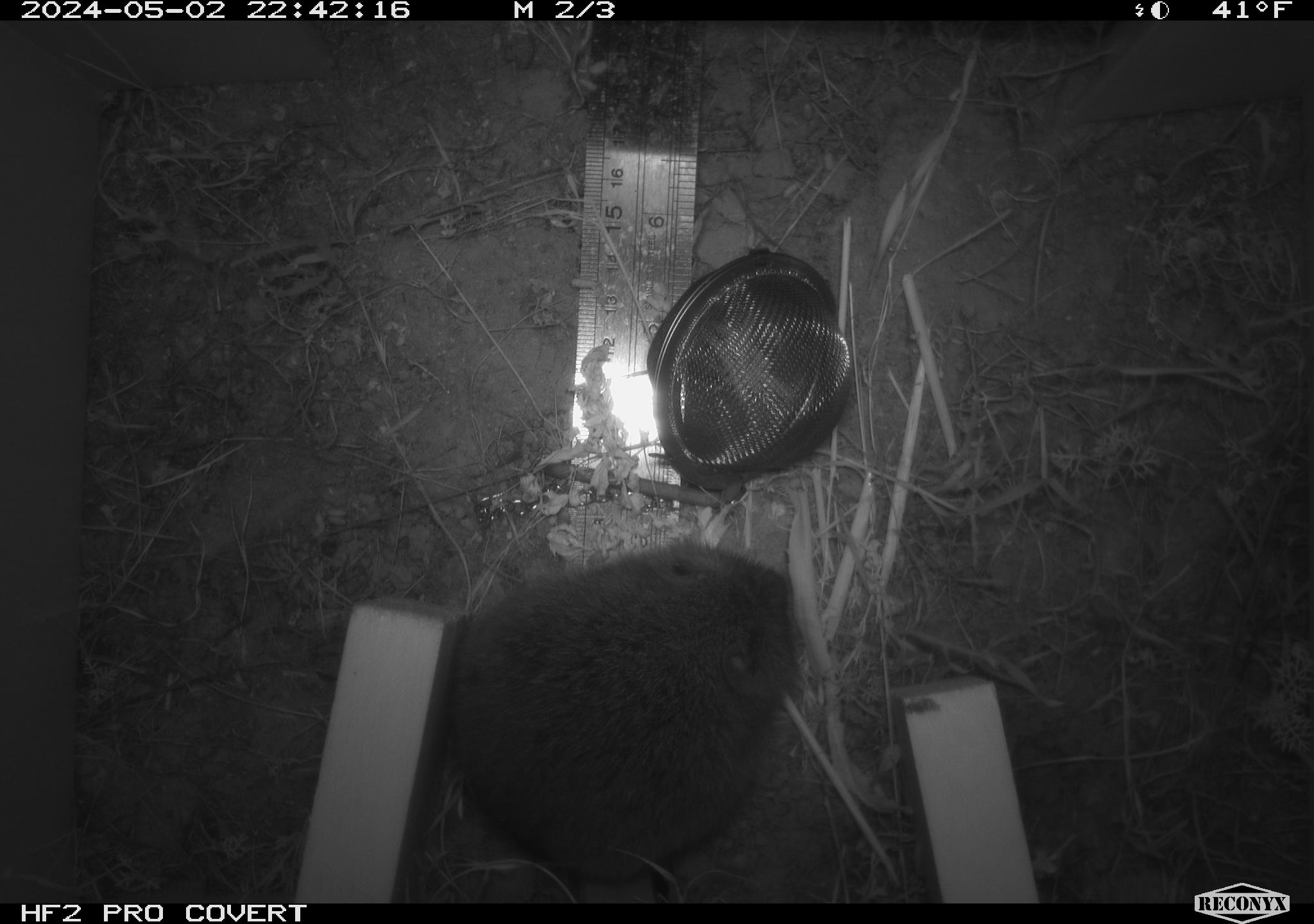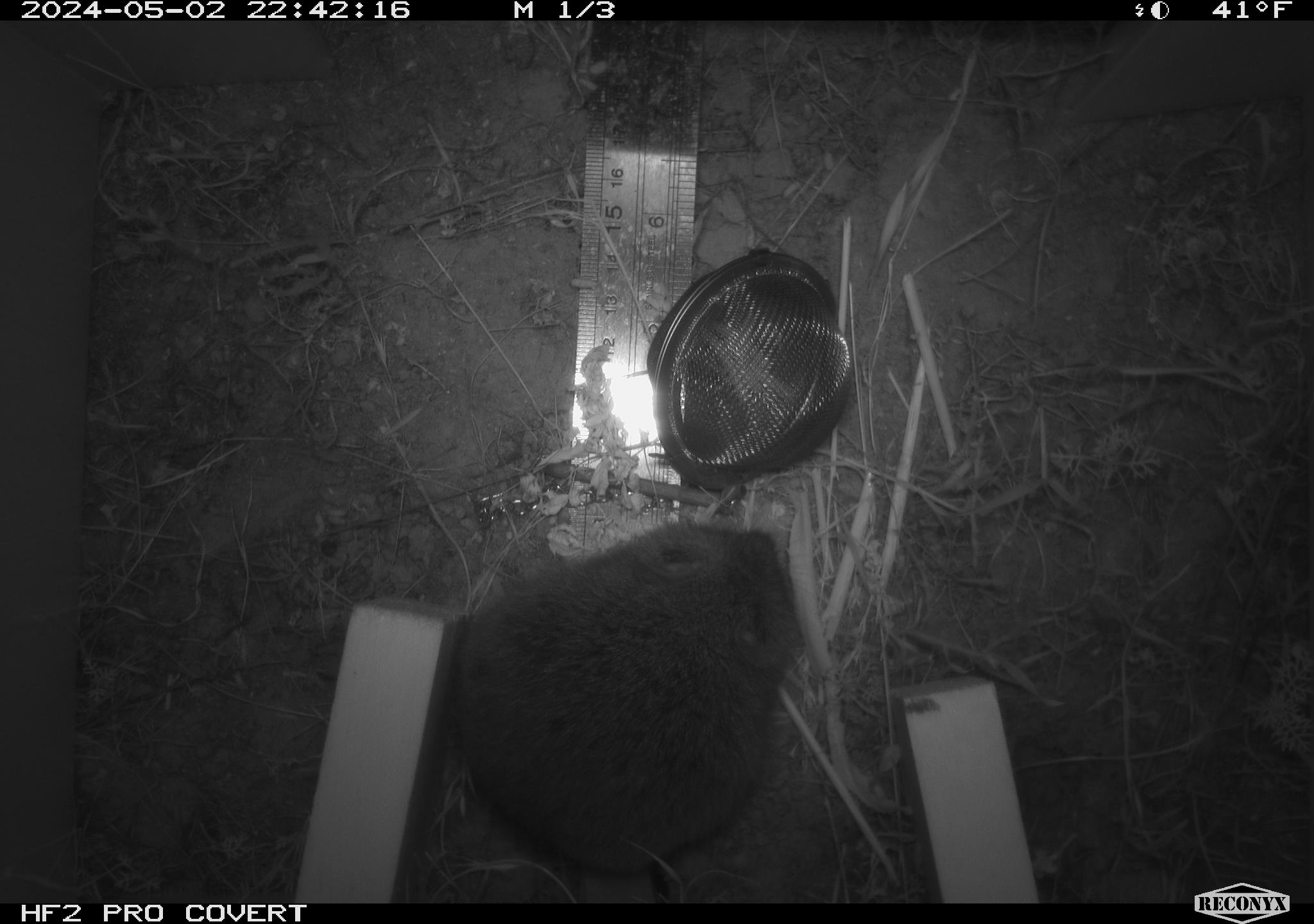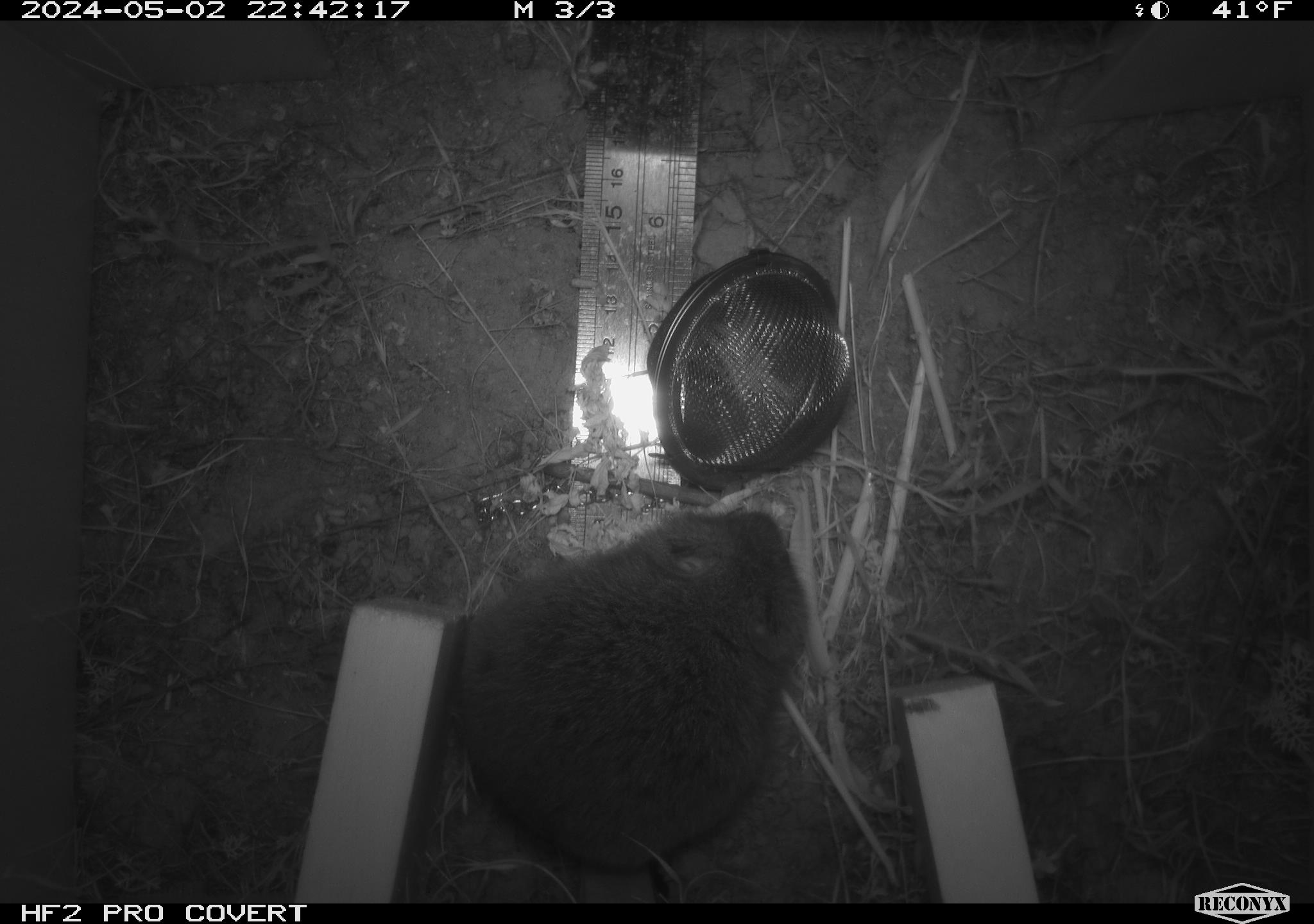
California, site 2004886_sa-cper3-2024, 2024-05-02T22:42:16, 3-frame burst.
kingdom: Animalia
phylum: Chordata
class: Mammalia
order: Rodentia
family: Cricetidae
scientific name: Arvicolinae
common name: voles, lemmings, and muskrats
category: arvicolinae subfamily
Arvicolinae subfamily (voles, lemmings, and muskrats) (Arvicolinae).